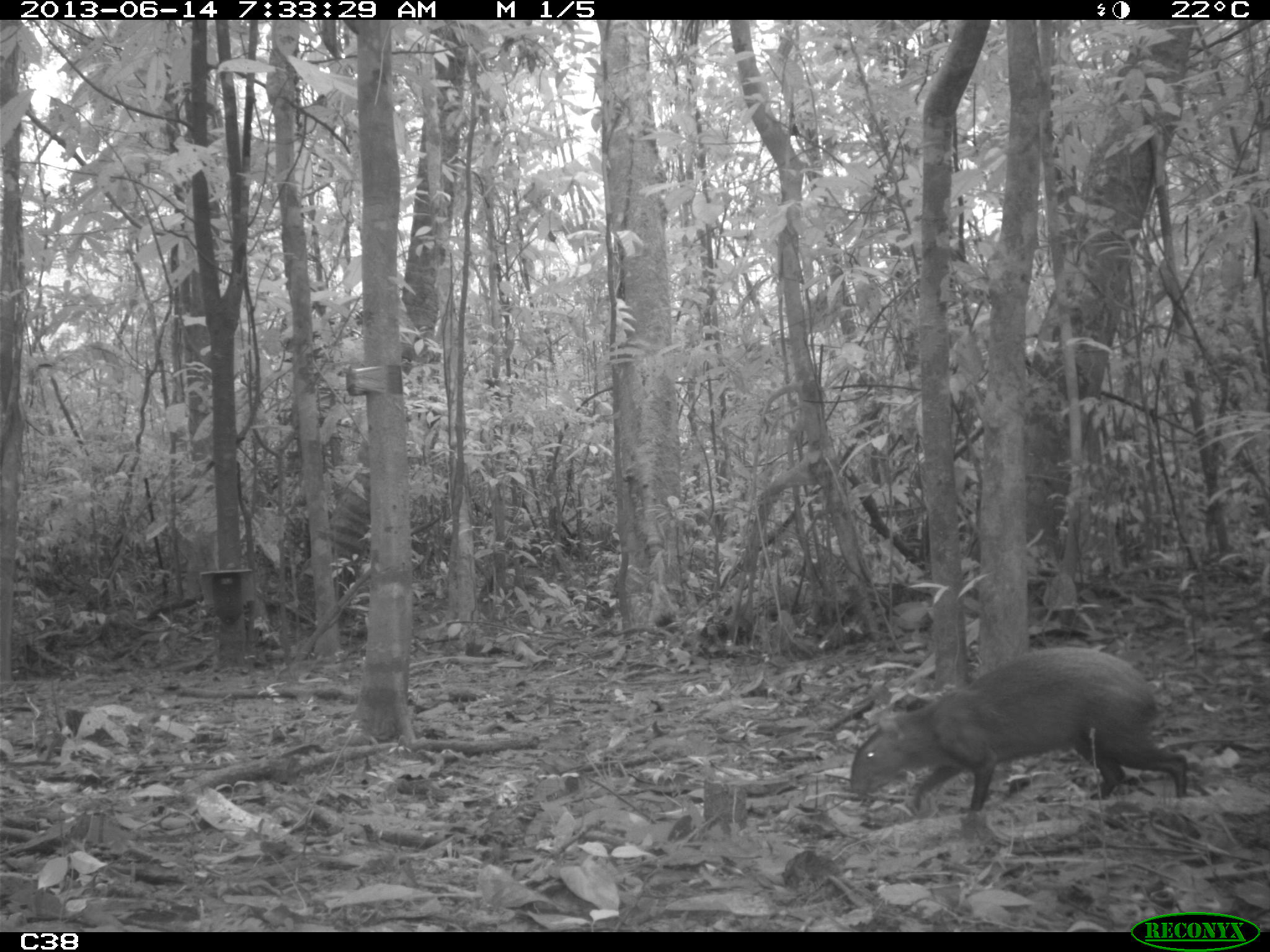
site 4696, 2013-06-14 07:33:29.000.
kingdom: Animalia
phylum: Chordata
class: Mammalia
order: Rodentia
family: Dasyproctidae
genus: Dasyprocta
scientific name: Dasyprocta leporina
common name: red-rumped agouti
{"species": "Dasyprocta leporina (red-rumped agouti)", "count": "1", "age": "adult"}